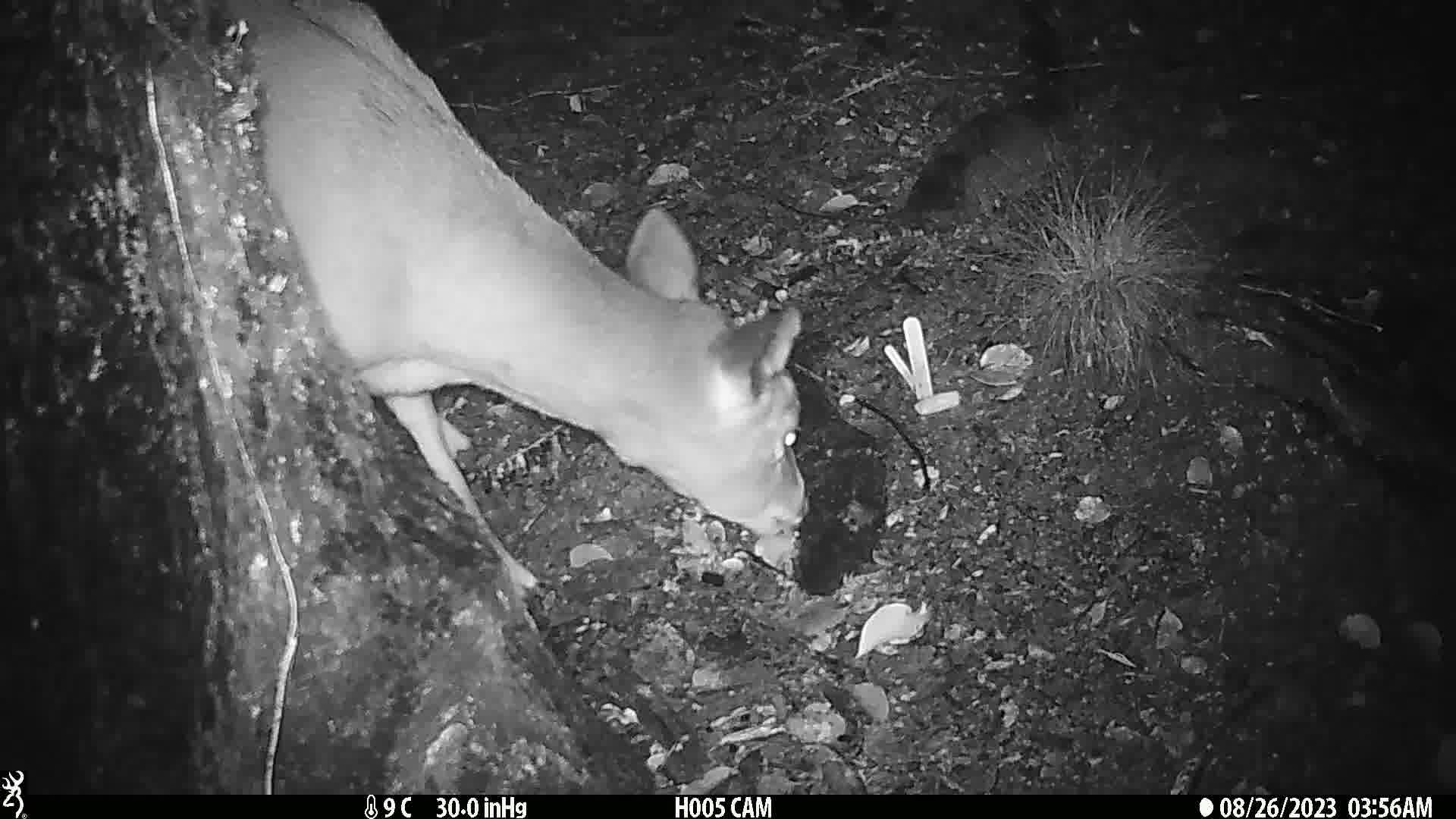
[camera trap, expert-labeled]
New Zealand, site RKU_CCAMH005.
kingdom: Animalia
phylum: Chordata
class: Mammalia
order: Artiodactyla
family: Cervidae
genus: Odocoileus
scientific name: Odocoileus virginianus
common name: white-tailed deer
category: white tailed deer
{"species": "white tailed deer (white-tailed deer) (Odocoileus virginianus)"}